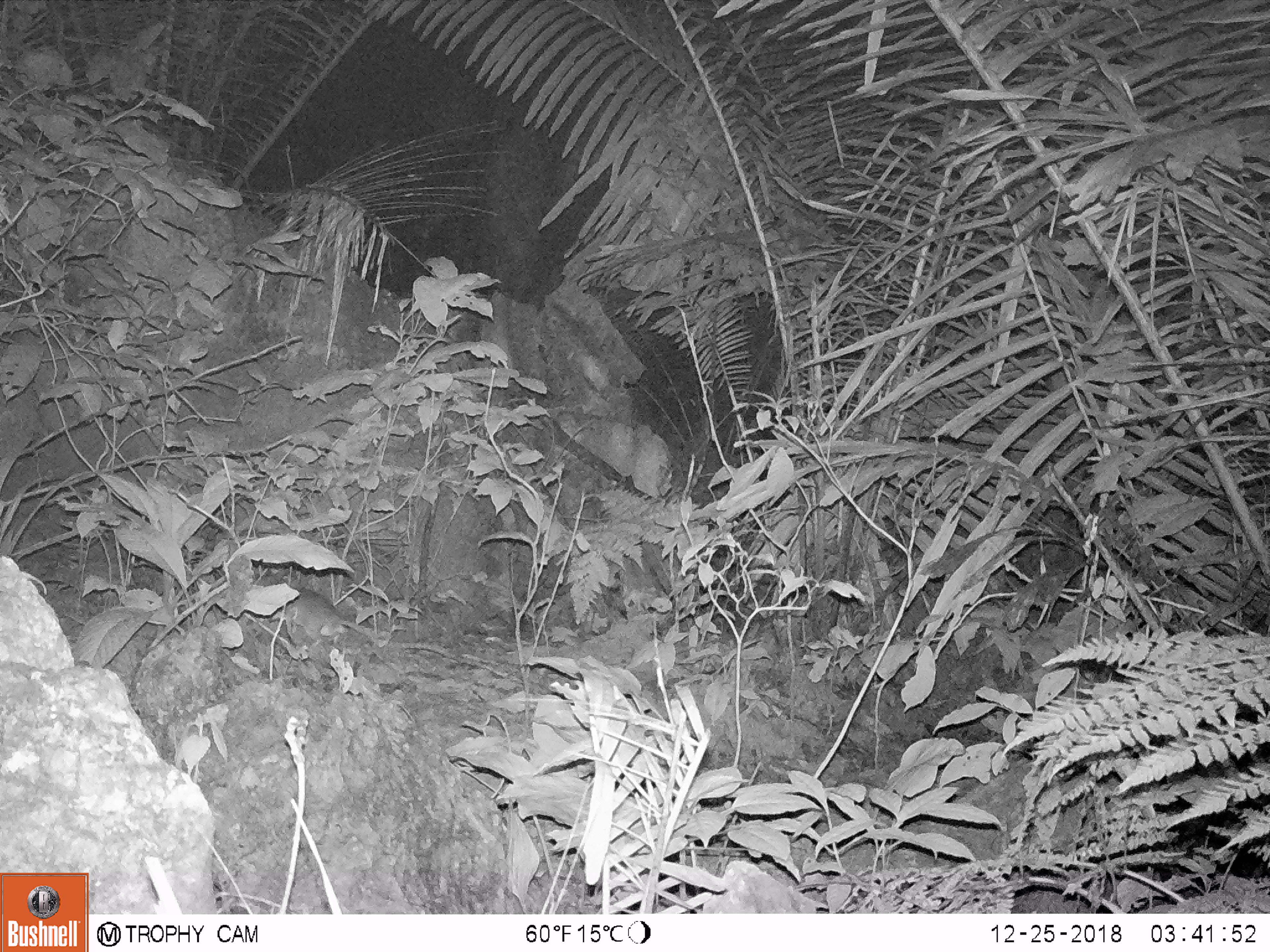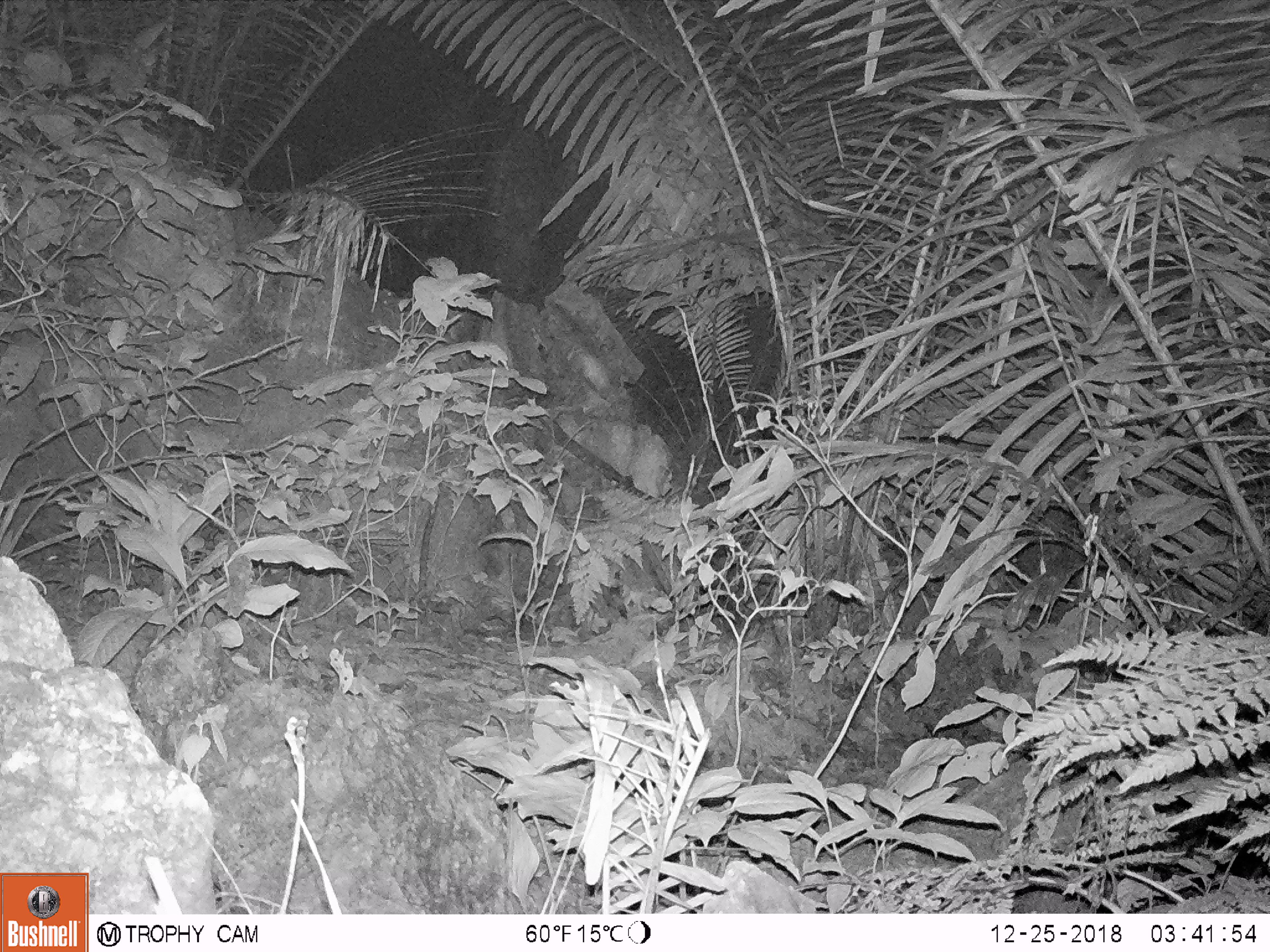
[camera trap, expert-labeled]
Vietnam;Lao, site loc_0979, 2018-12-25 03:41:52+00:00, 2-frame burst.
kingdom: Animalia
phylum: Chordata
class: Mammalia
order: Rodentia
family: Muridae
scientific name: Muridae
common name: old-world mice and rats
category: unidentified murid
Unidentified murid (old-world mice and rats) (Muridae). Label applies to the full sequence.